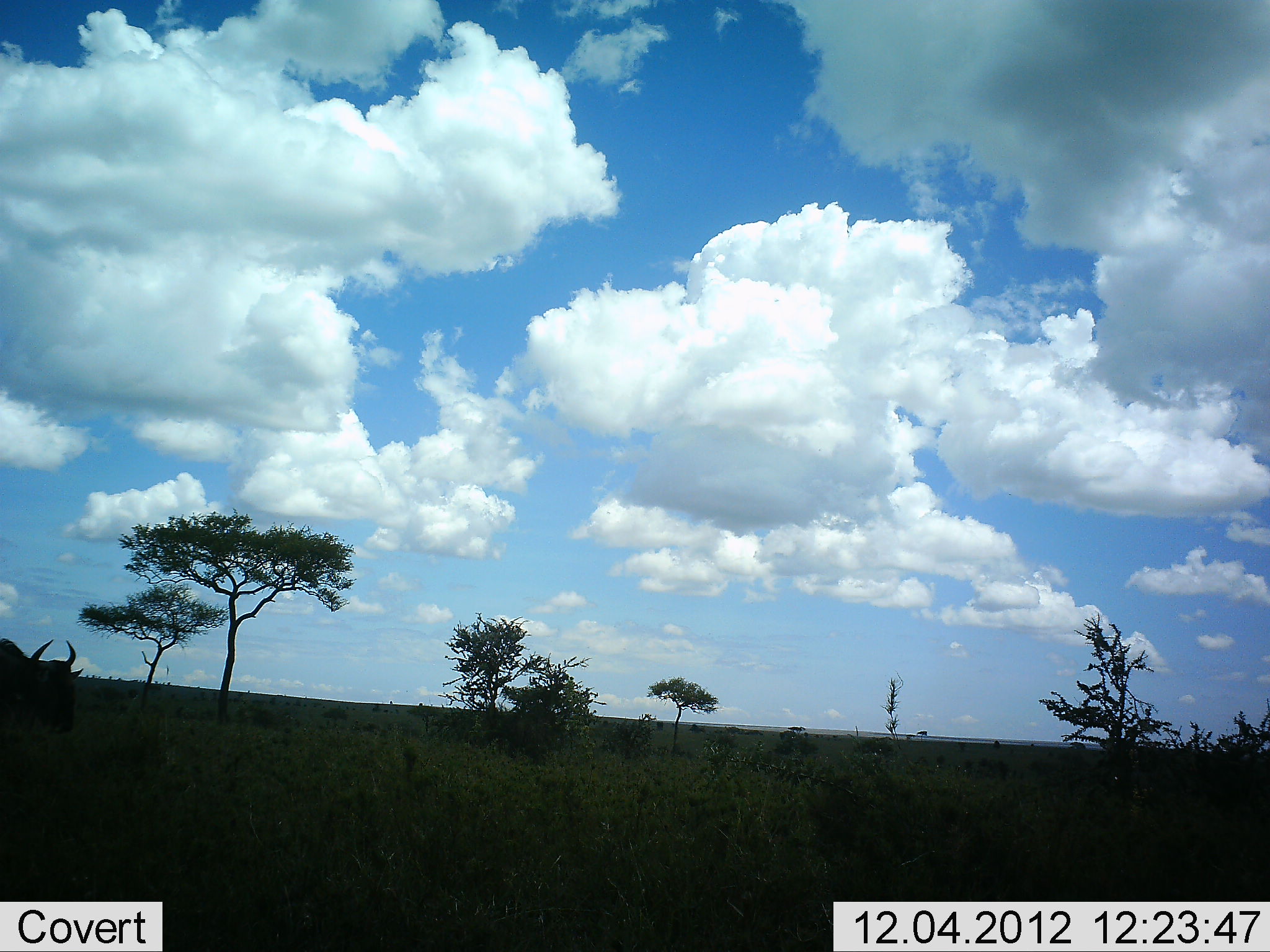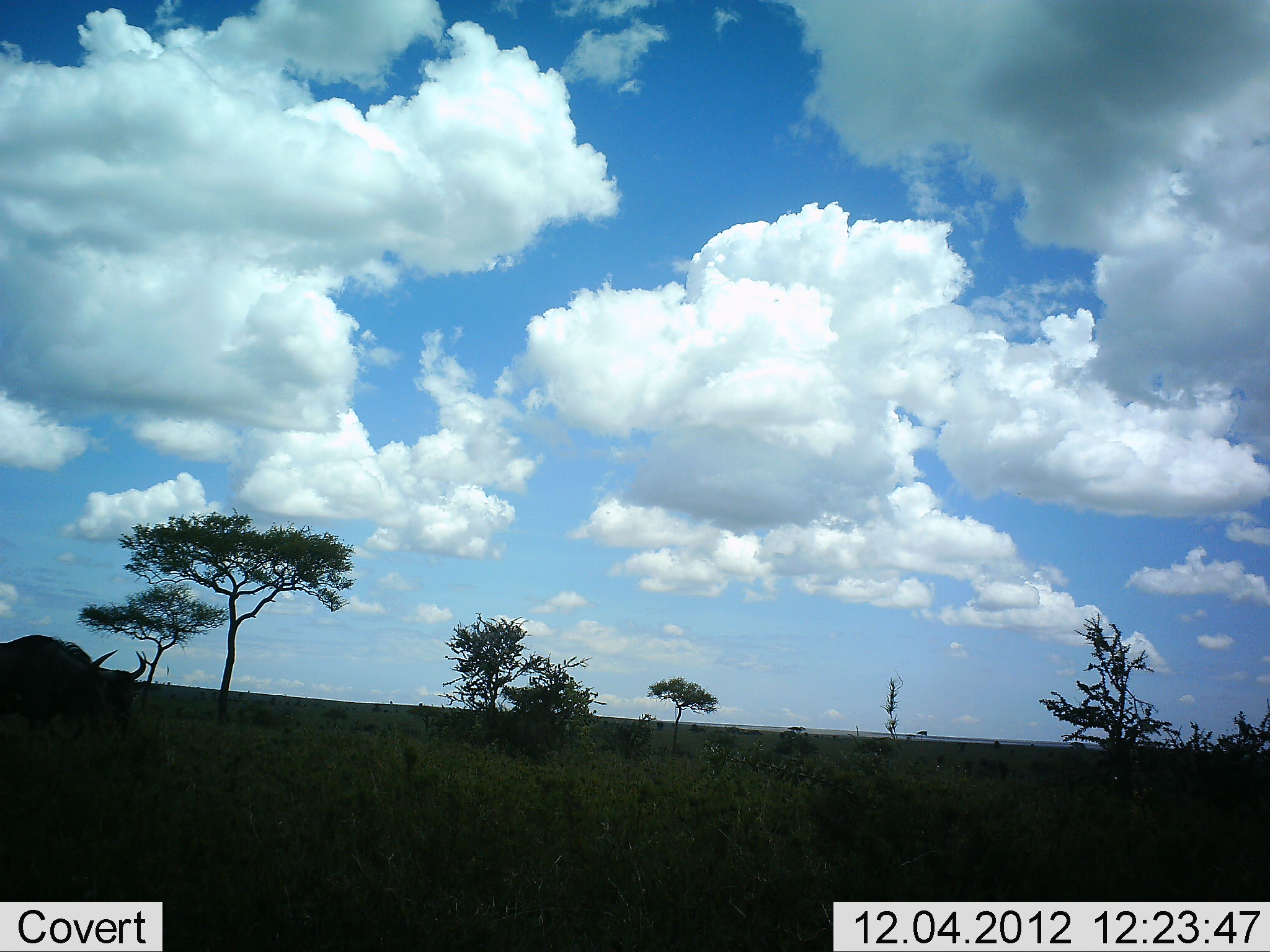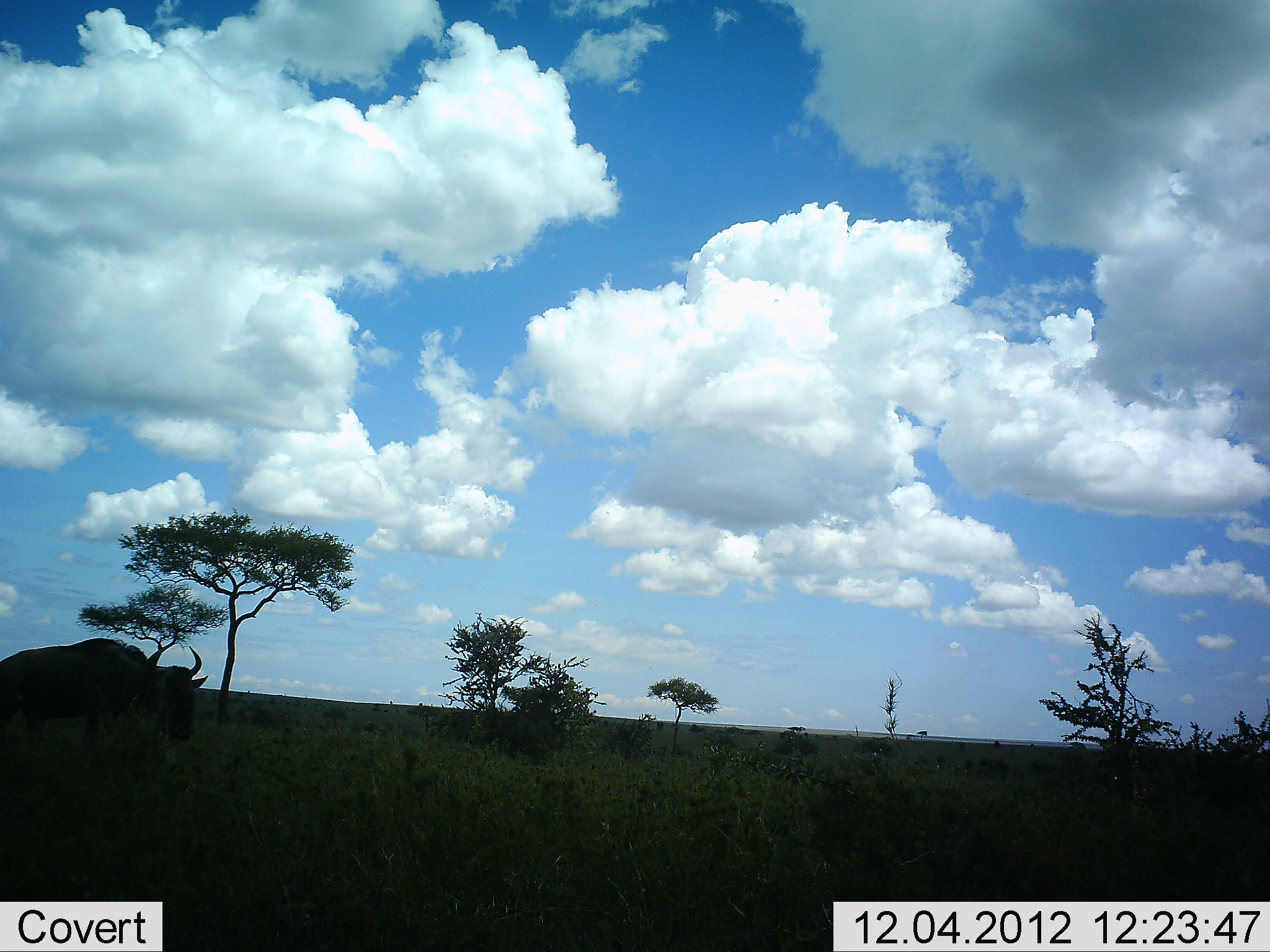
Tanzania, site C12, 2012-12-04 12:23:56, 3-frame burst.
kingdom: Animalia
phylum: Chordata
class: Mammalia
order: Artiodactyla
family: Bovidae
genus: Connochaetes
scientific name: Connochaetes taurinus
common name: blue wildebeest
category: wildebeest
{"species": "wildebeest (blue wildebeest) (Connochaetes taurinus)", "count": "1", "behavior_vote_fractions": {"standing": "10%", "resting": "0%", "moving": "90%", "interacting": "0%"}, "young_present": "0%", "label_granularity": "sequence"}